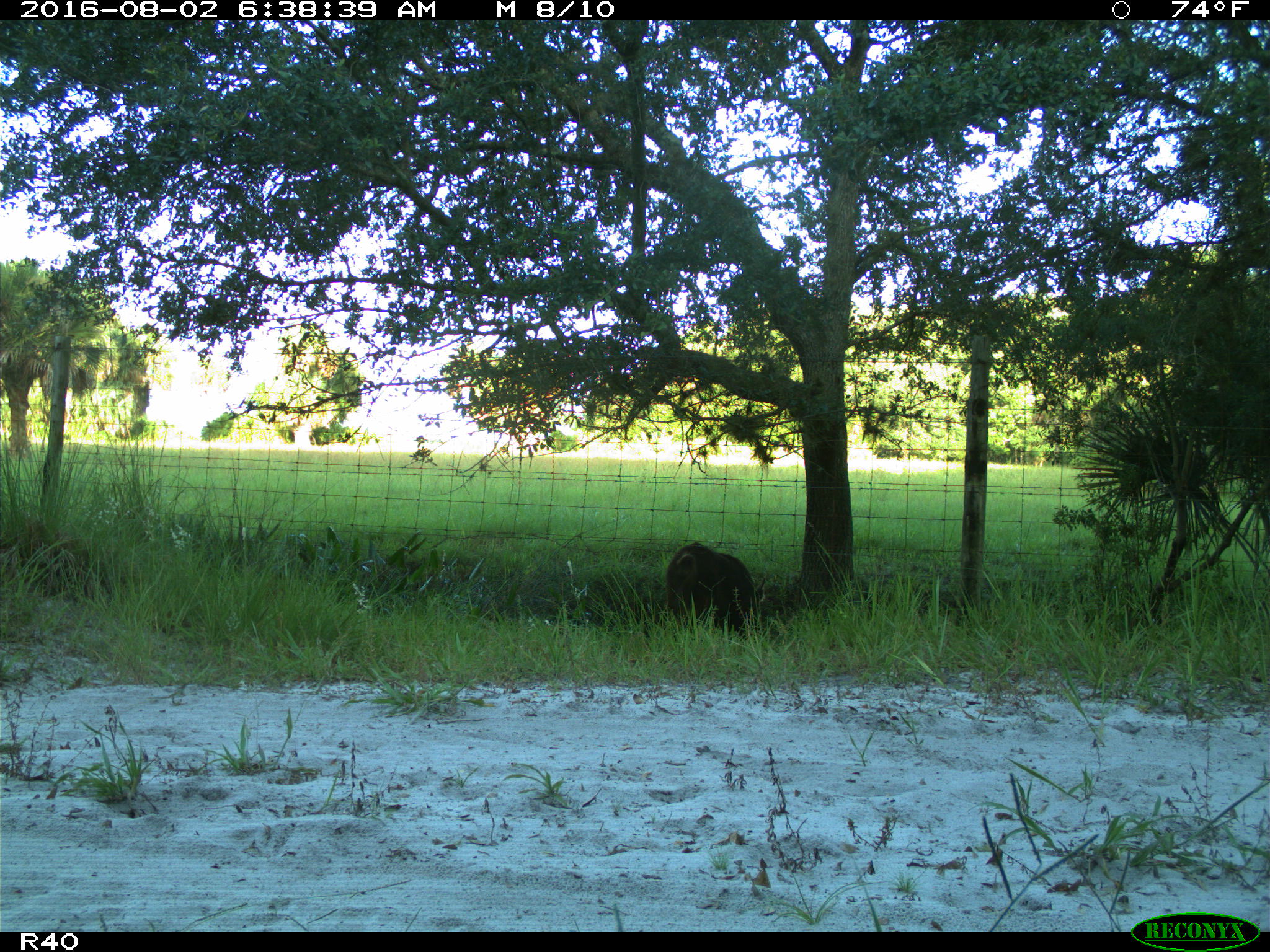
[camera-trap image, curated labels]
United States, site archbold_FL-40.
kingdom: Animalia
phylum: Chordata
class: Mammalia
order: Artiodactyla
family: Suidae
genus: Sus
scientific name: Sus scrofa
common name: wild boar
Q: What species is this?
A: Sus scrofa (wild boar).